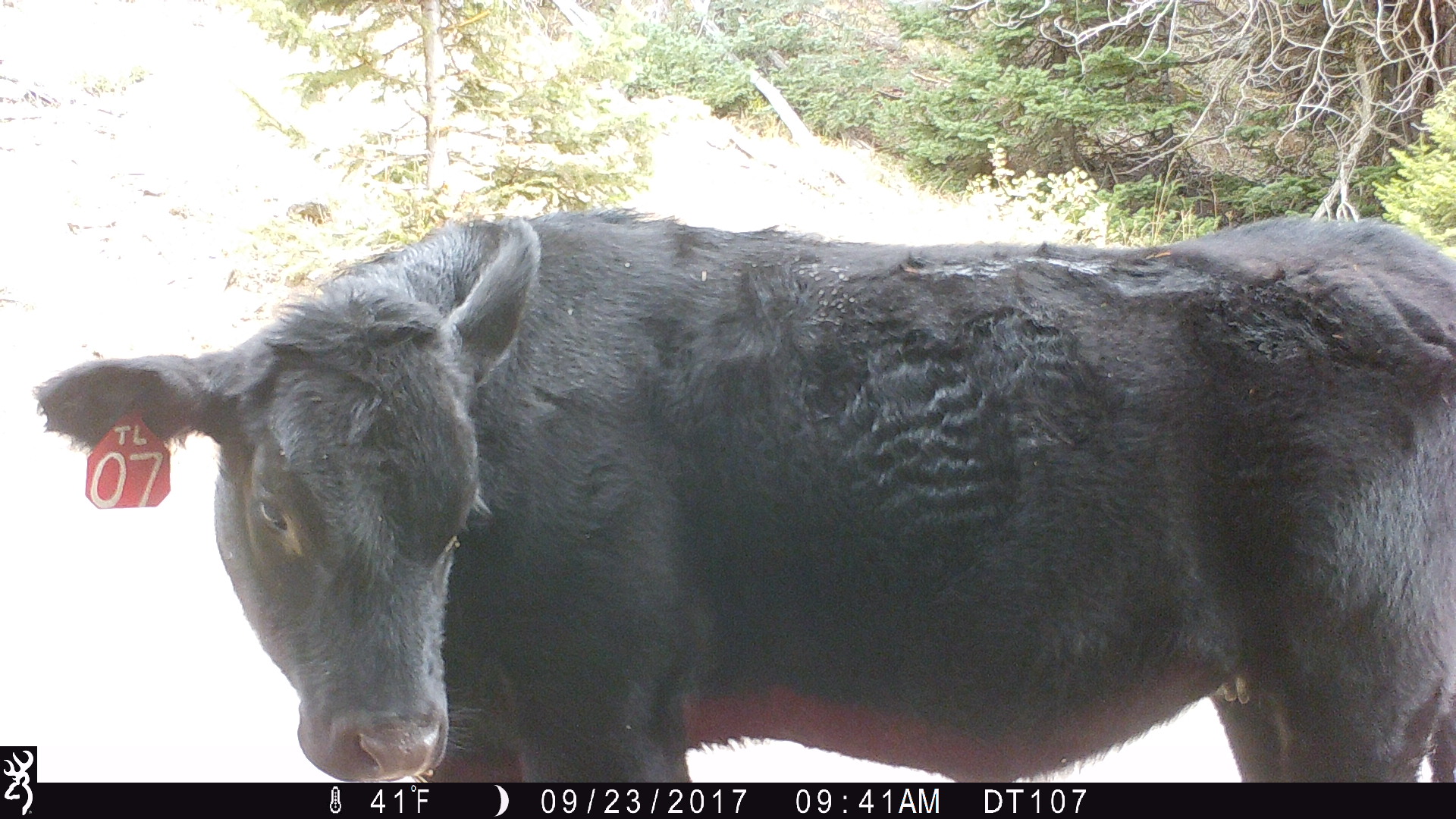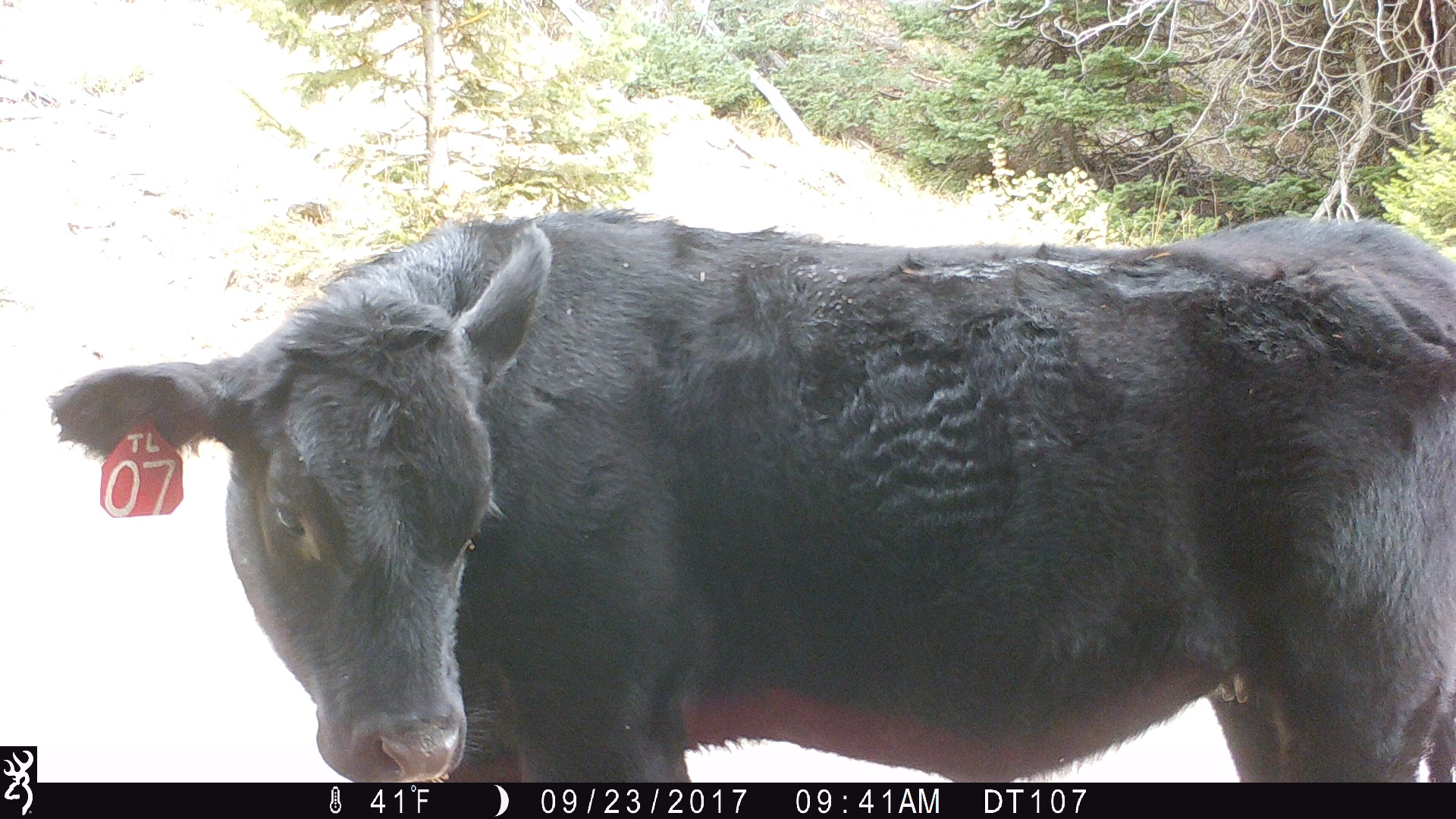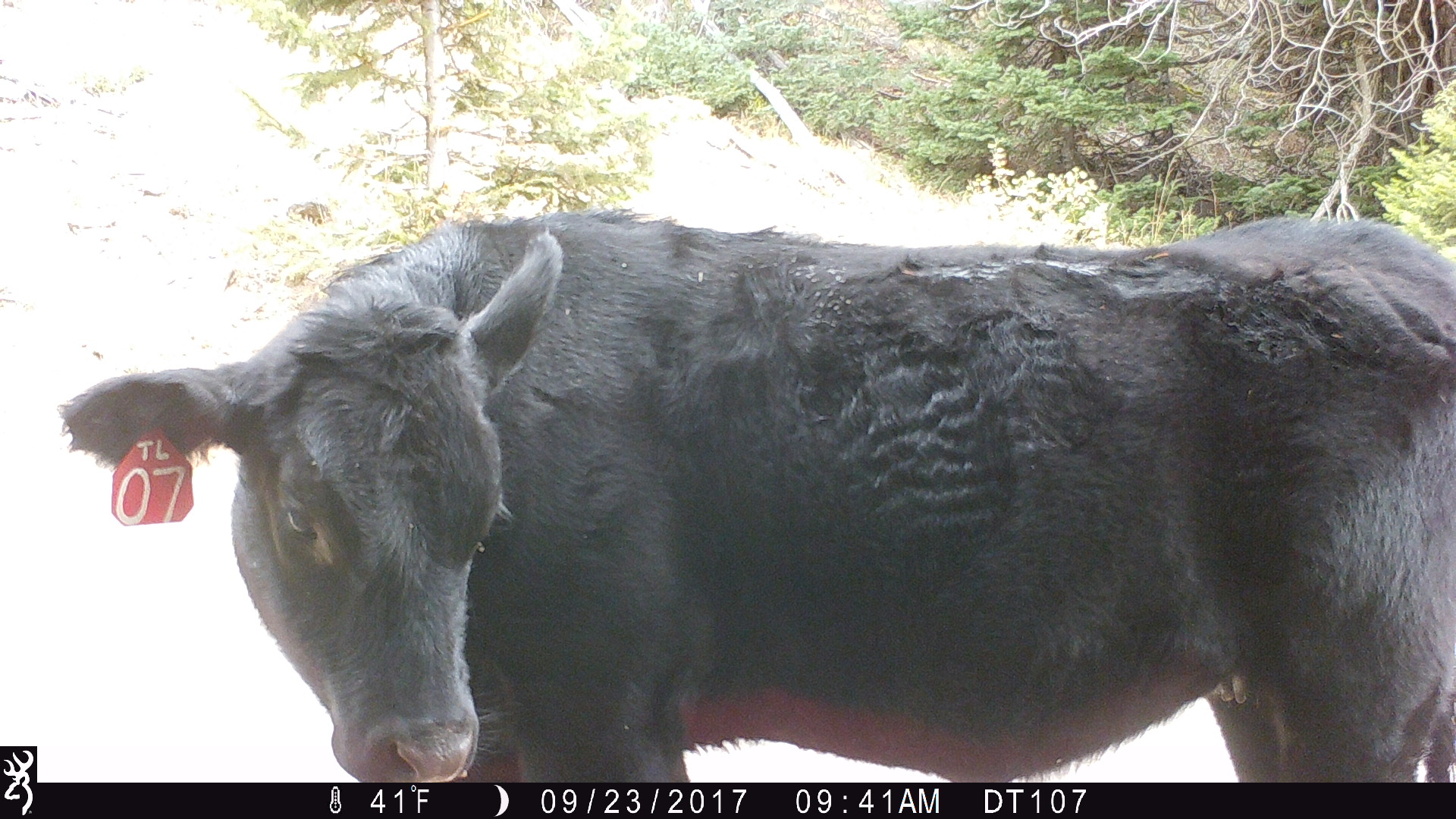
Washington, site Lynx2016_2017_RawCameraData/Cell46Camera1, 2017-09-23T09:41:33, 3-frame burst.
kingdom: Animalia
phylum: Chordata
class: Mammalia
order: Artiodactyla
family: Bovidae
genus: Bos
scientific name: Bos taurus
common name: domestic cattle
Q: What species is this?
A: Domestic cattle (Bos taurus).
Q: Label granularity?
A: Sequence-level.